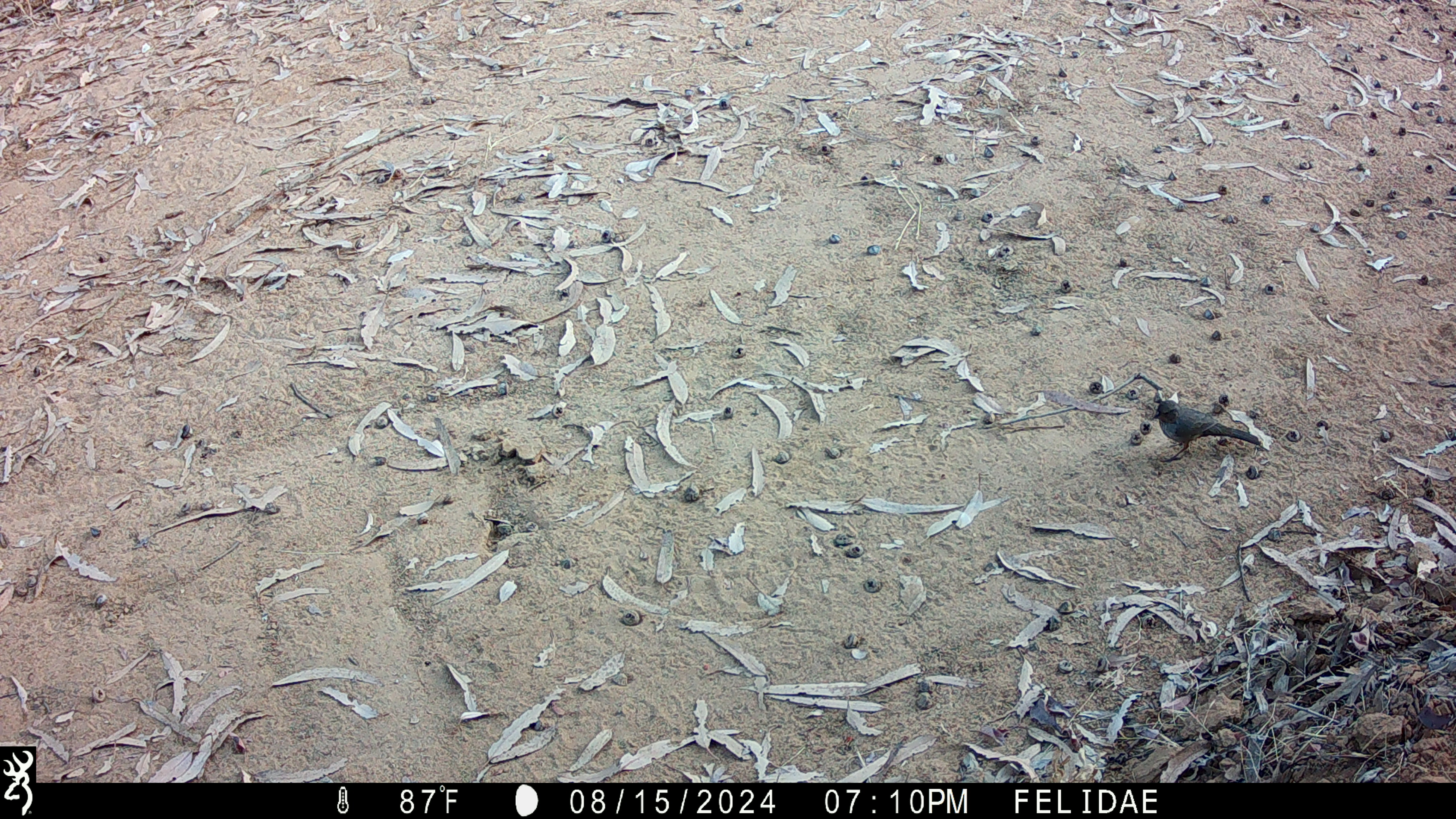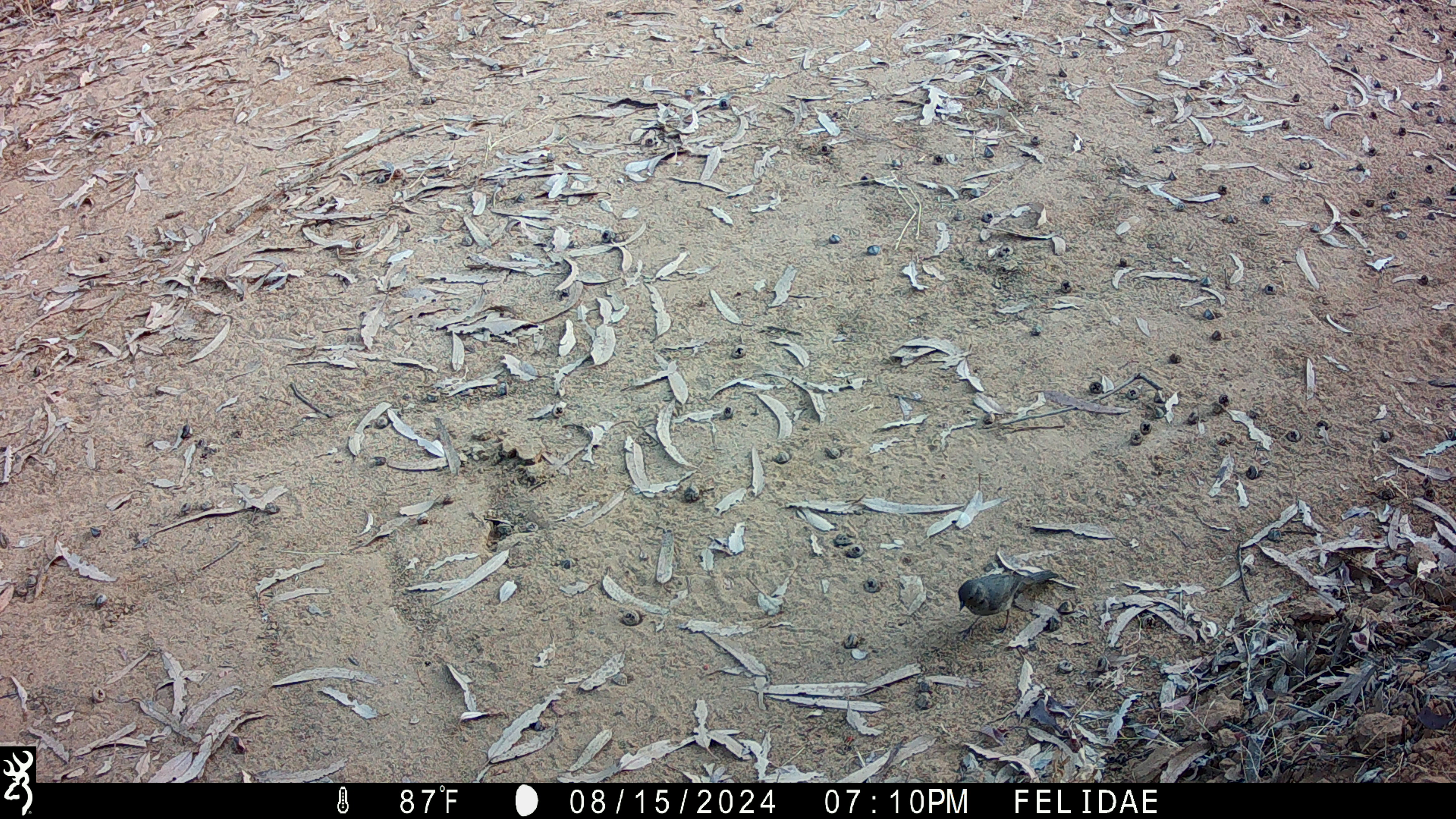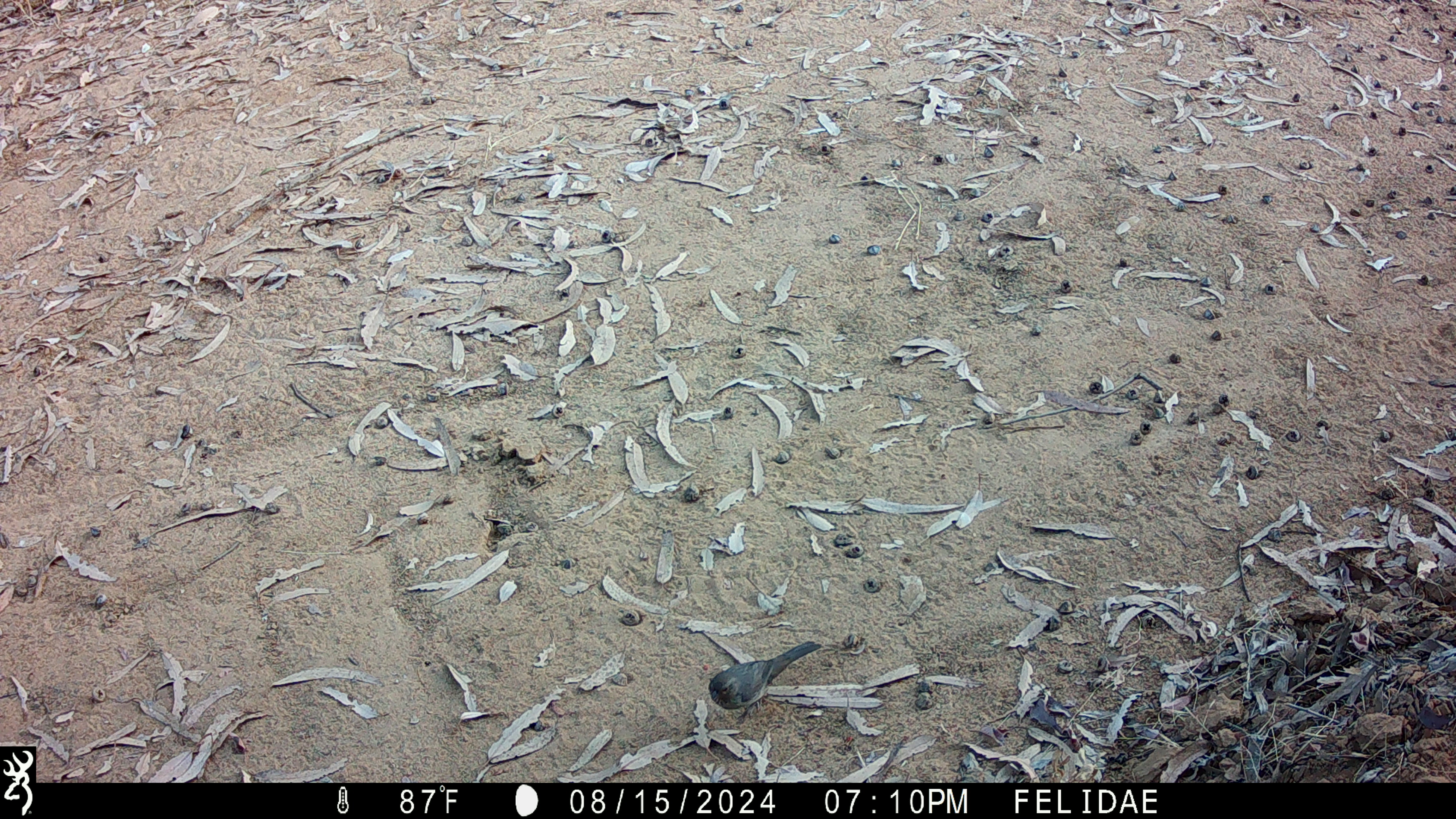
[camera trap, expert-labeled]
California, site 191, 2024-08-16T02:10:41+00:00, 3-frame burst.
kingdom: Animalia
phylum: Chordata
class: Aves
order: Passeriformes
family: Passerellidae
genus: Melozone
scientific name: Melozone crissalis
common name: california towhee